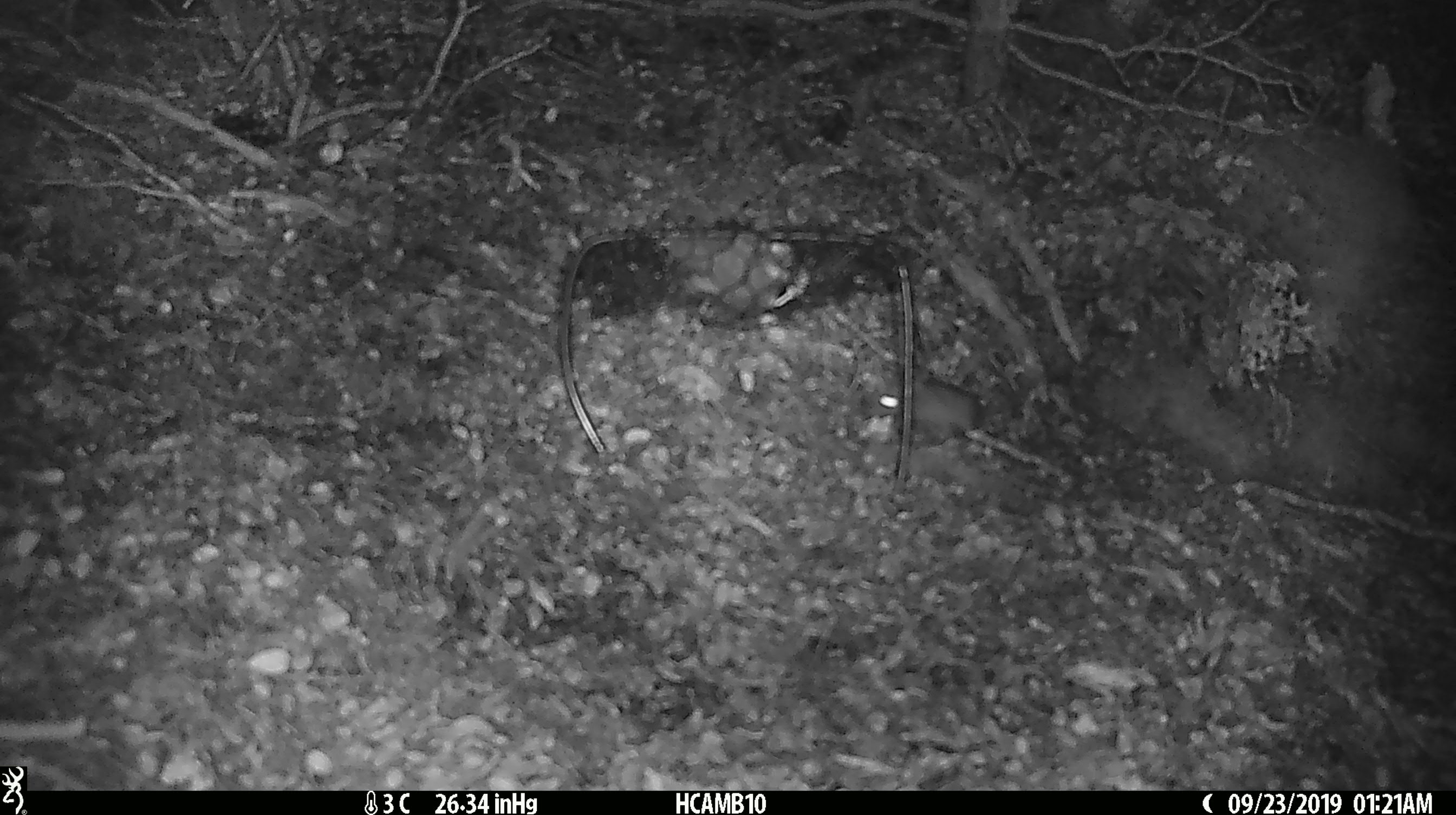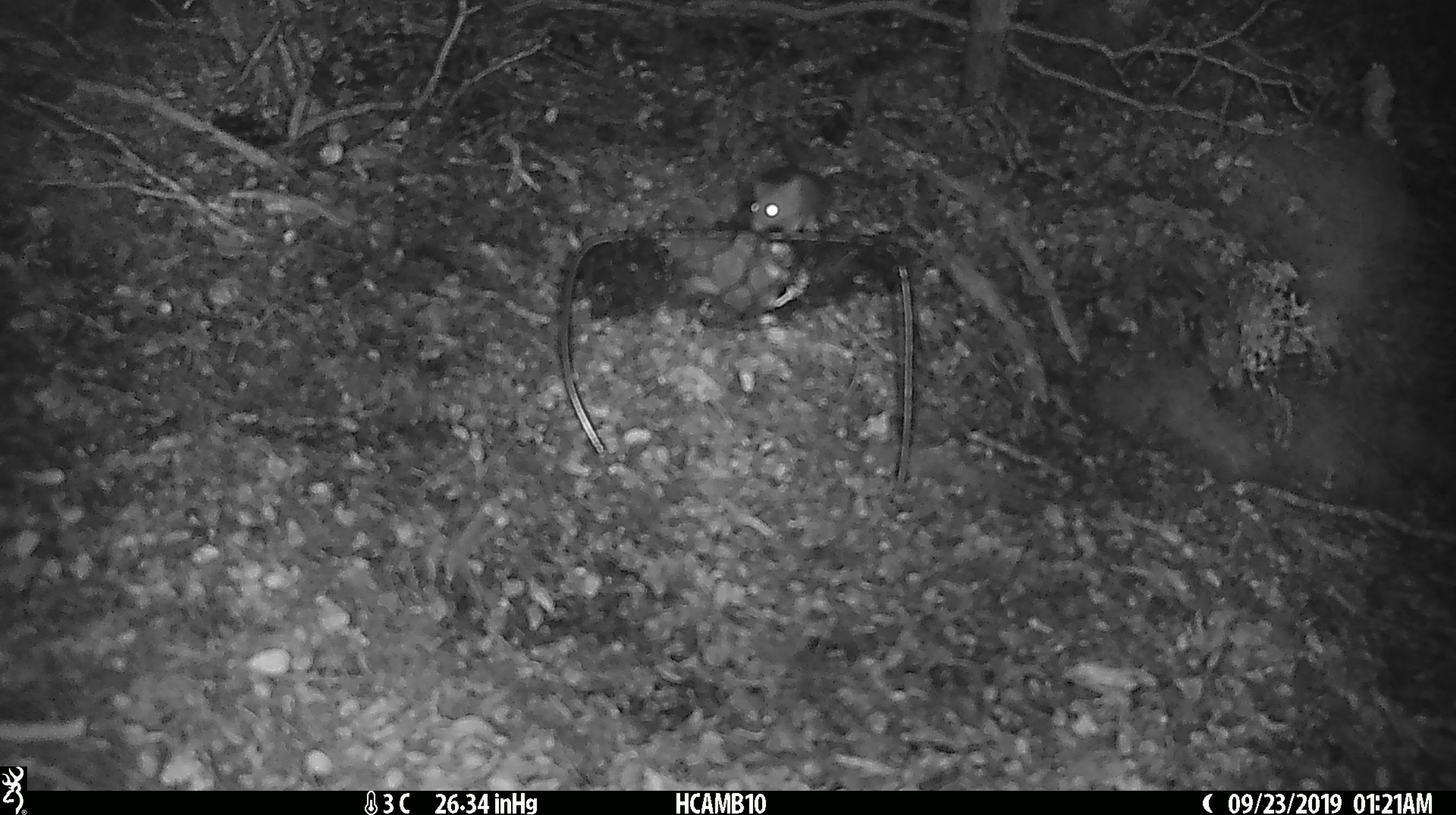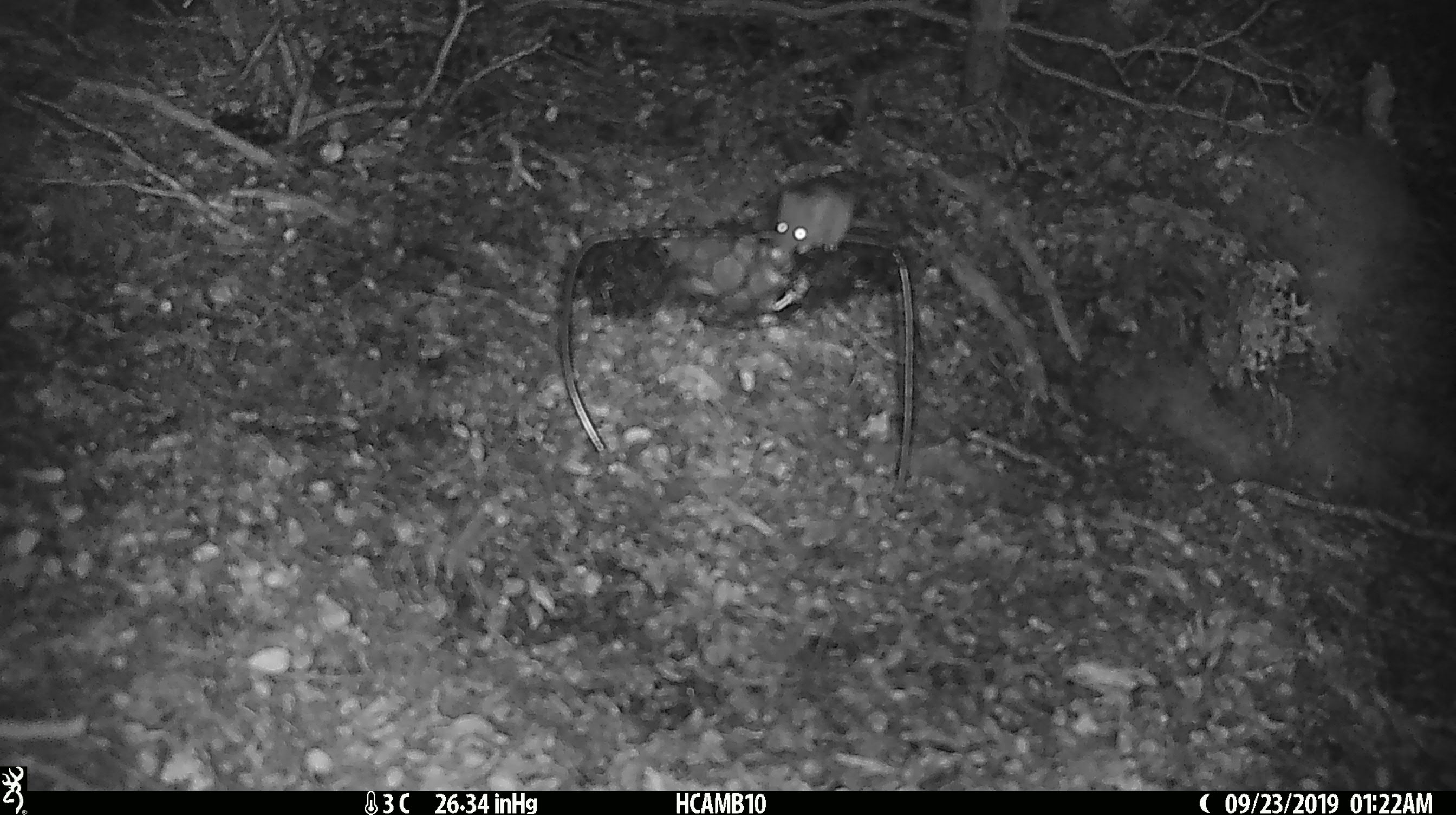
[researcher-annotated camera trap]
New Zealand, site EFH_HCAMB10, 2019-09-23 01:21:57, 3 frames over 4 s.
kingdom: Animalia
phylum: Chordata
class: Mammalia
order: Rodentia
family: Muridae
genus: Mus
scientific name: Mus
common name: mouse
Mouse (Mus).